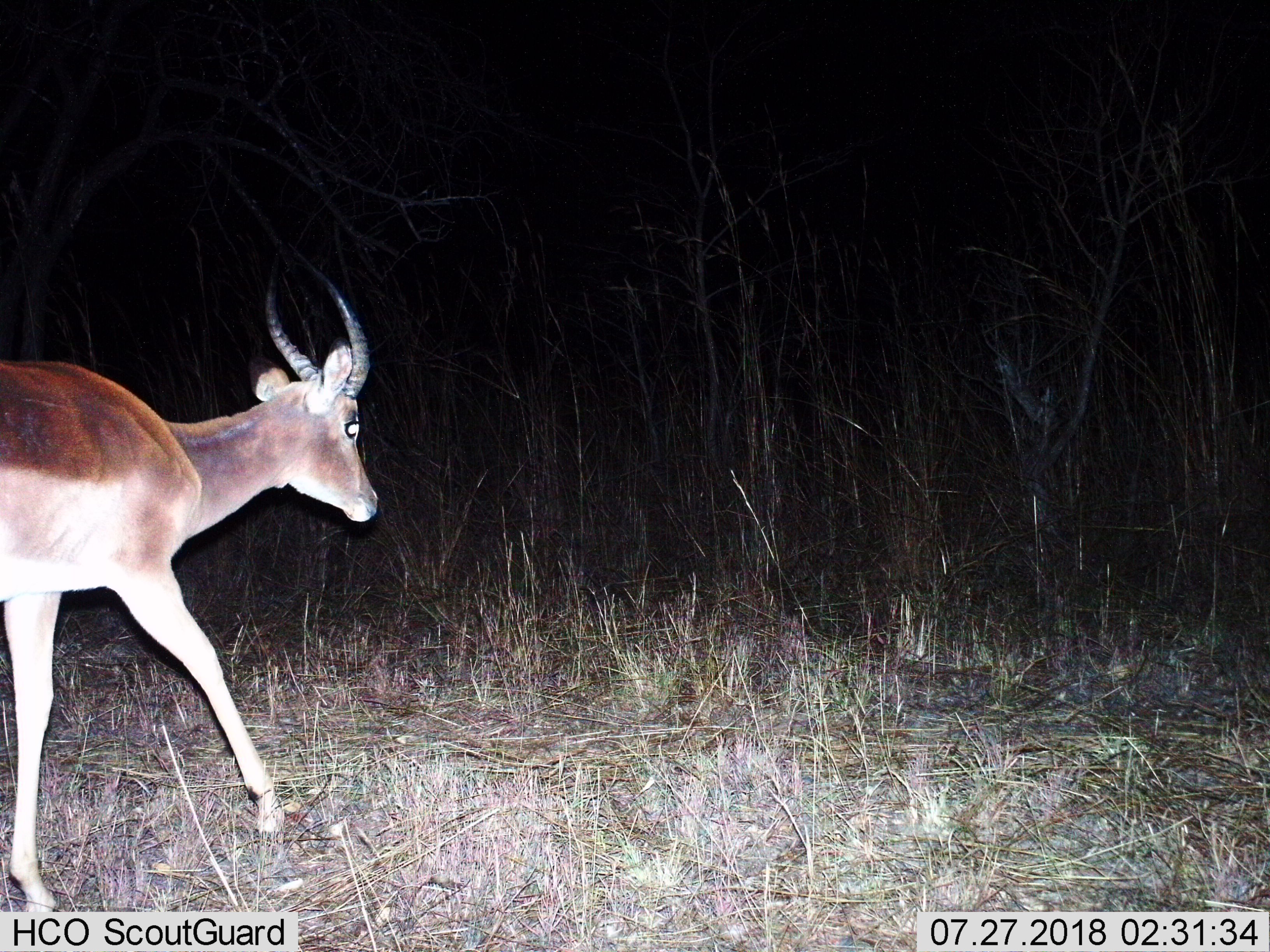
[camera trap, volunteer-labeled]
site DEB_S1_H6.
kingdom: Animalia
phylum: Chordata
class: Mammalia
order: Artiodactyla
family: Bovidae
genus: Aepyceros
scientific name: Aepyceros melampus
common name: impala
Impala (Aepyceros melampus), count 1. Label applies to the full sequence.